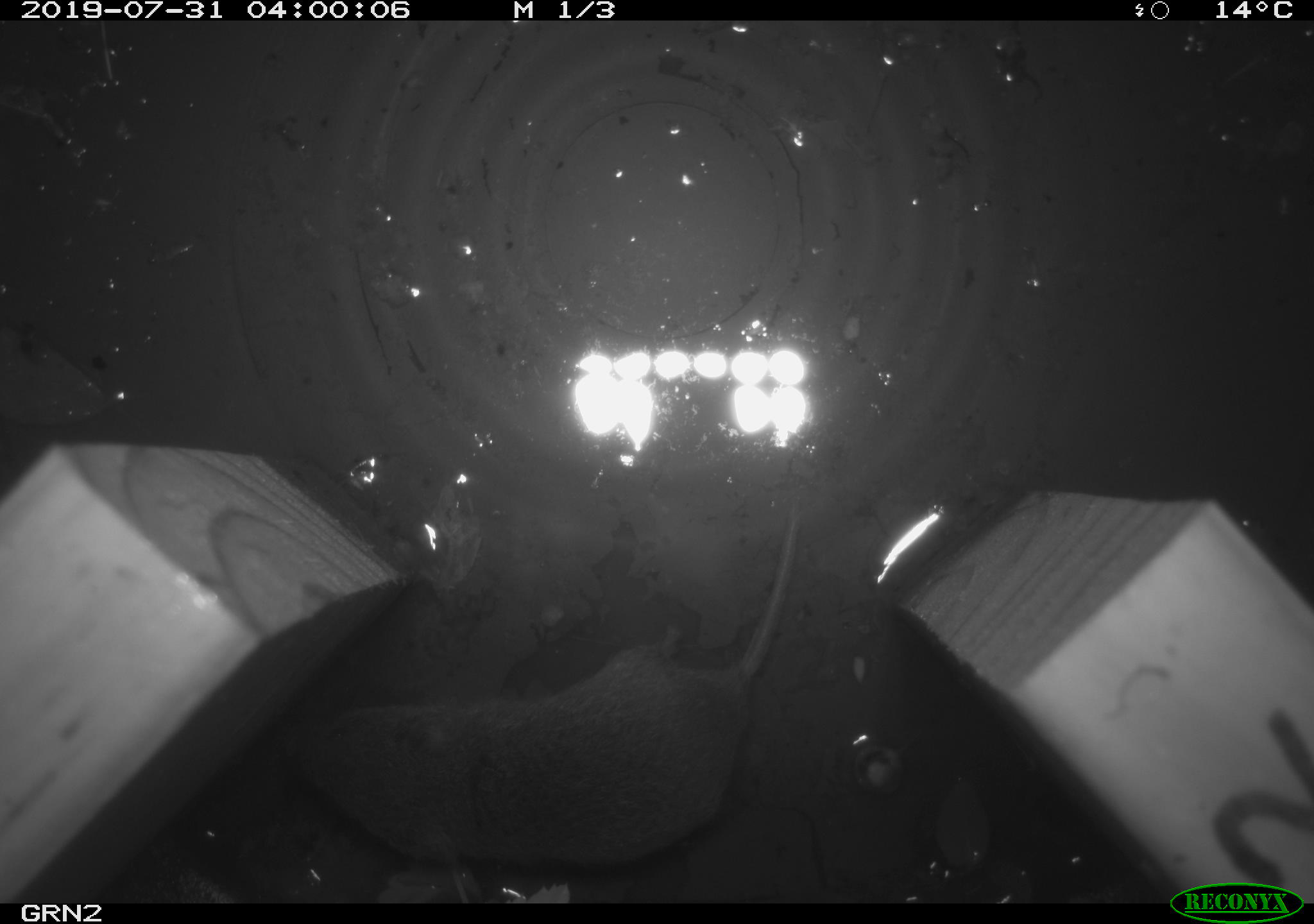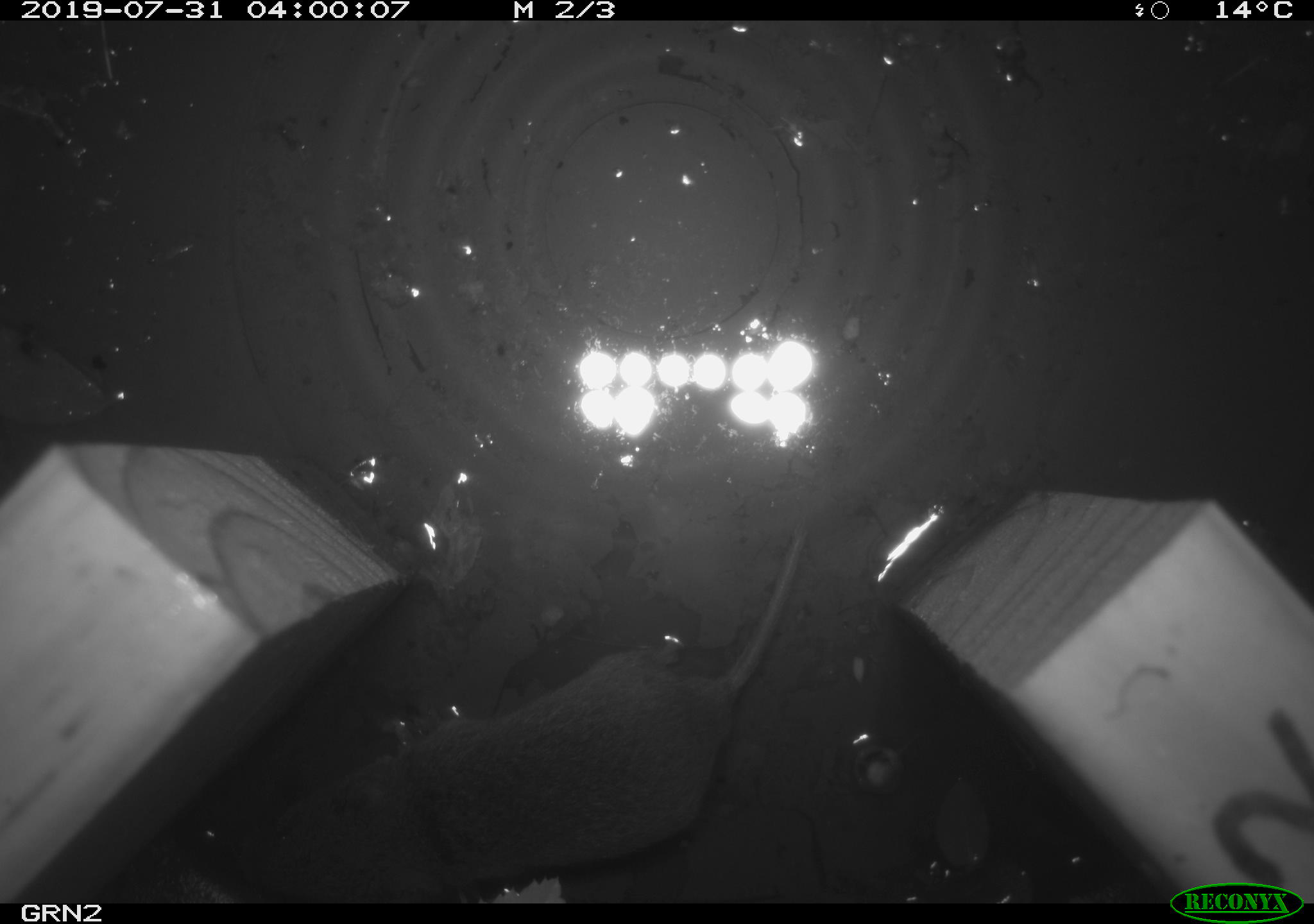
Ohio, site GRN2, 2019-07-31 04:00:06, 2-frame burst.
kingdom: Animalia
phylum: Chordata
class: Mammalia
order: Rodentia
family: Cricetidae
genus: Microtus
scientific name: Microtus pennsylvanicus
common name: meadow vole